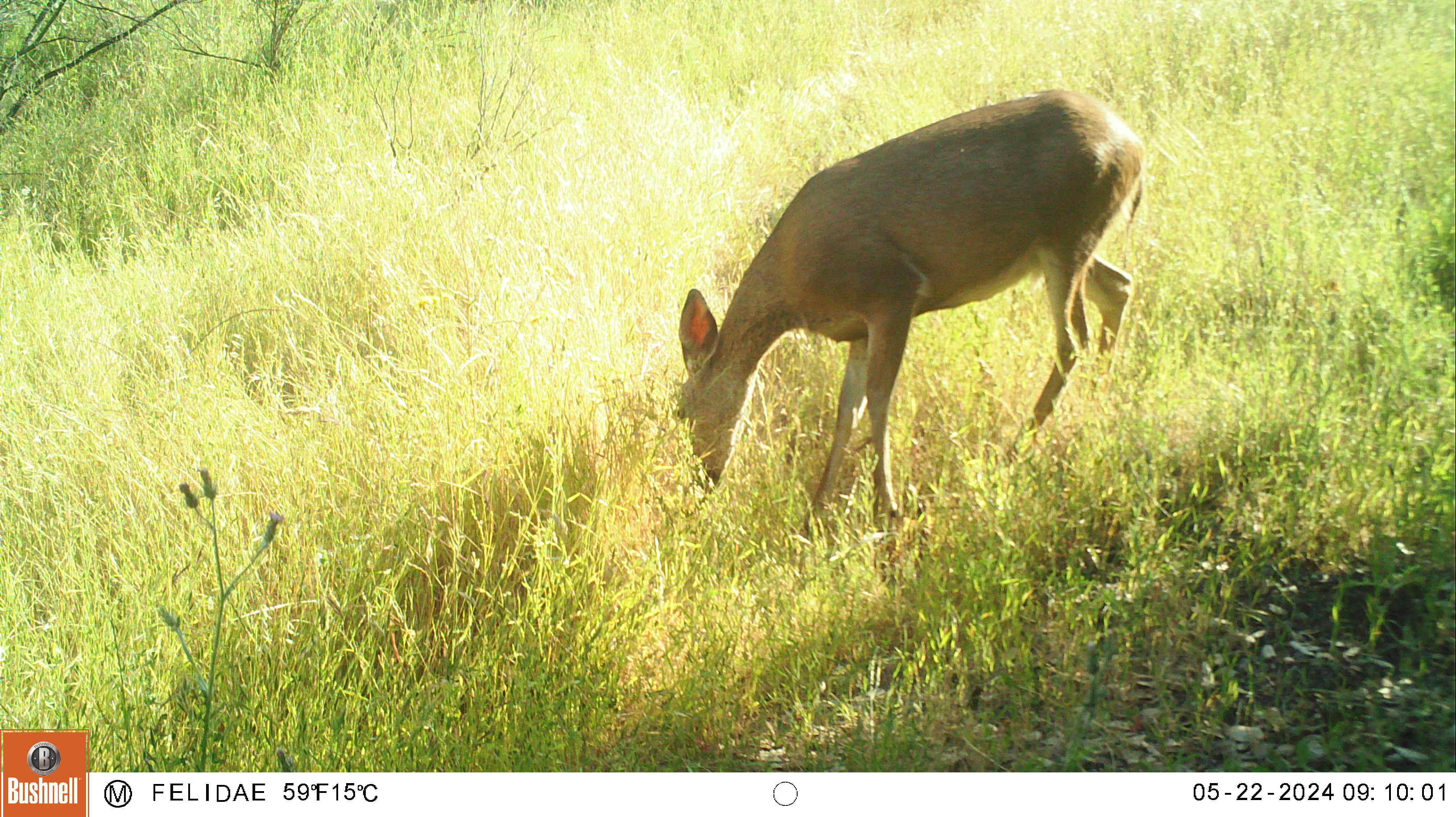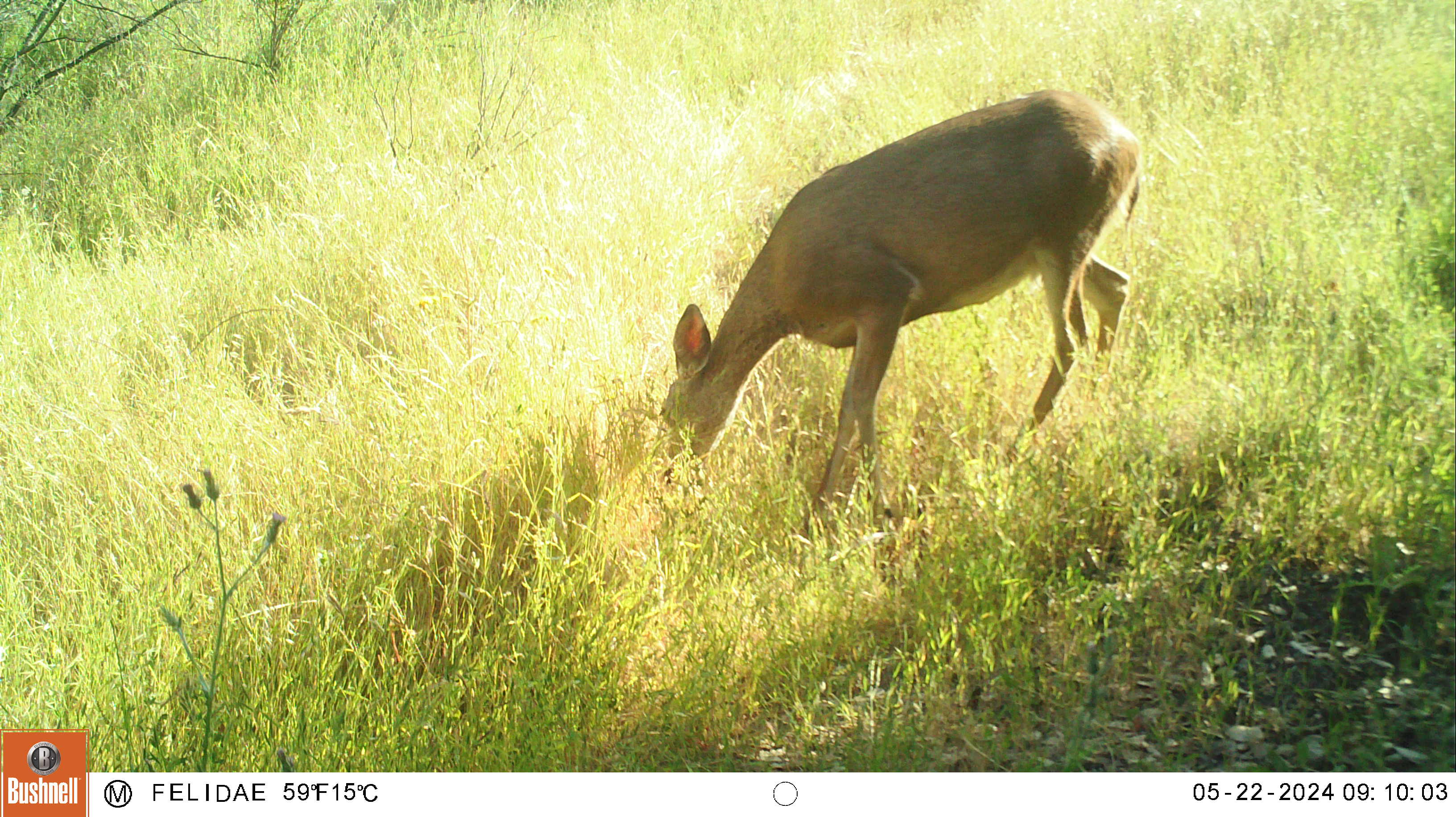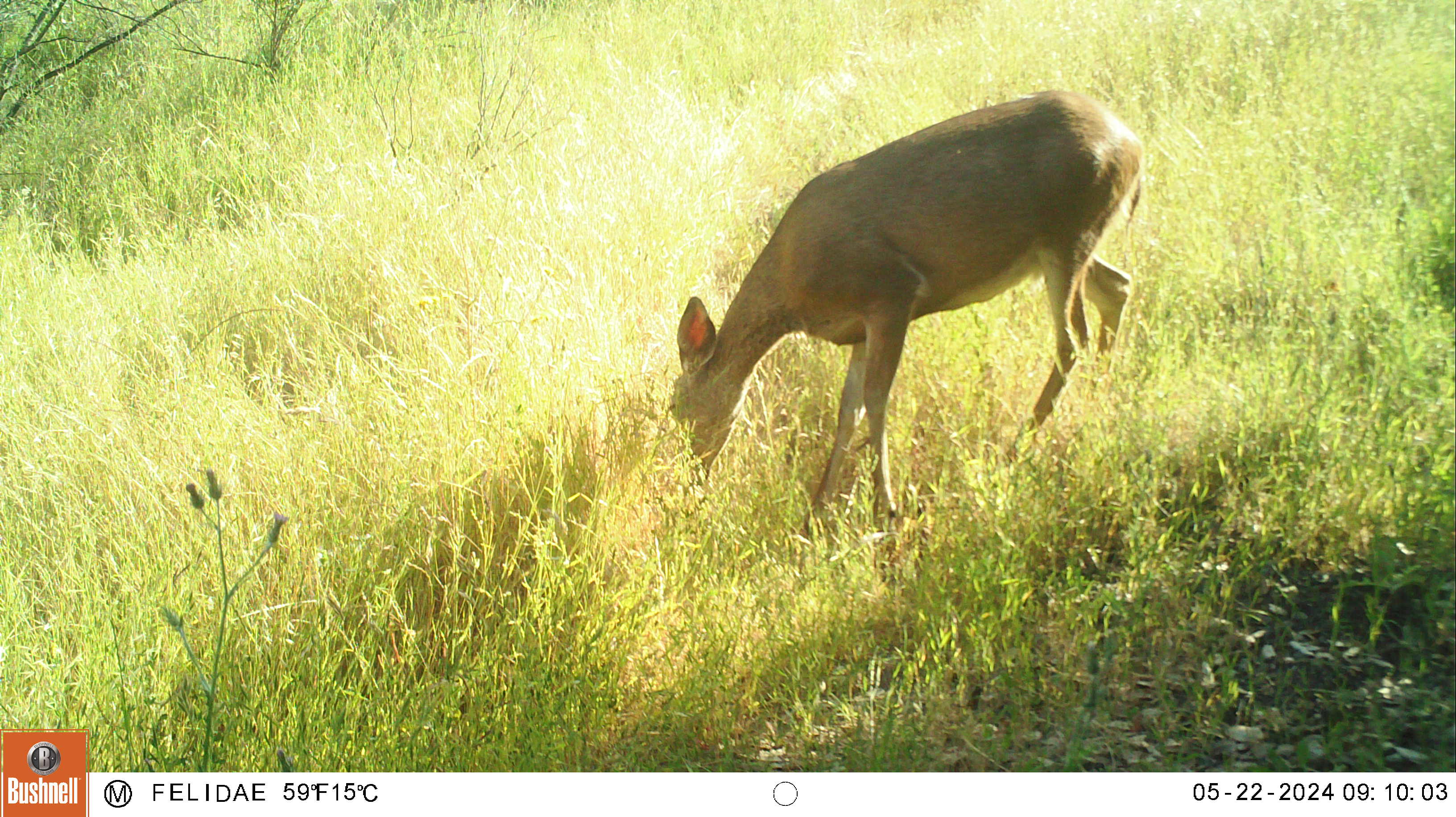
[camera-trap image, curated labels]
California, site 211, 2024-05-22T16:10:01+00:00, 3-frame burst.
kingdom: Animalia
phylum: Chordata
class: Mammalia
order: Artiodactyla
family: Cervidae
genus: Odocoileus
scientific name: Odocoileus hemionus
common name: mule deer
Mule deer (Odocoileus hemionus).